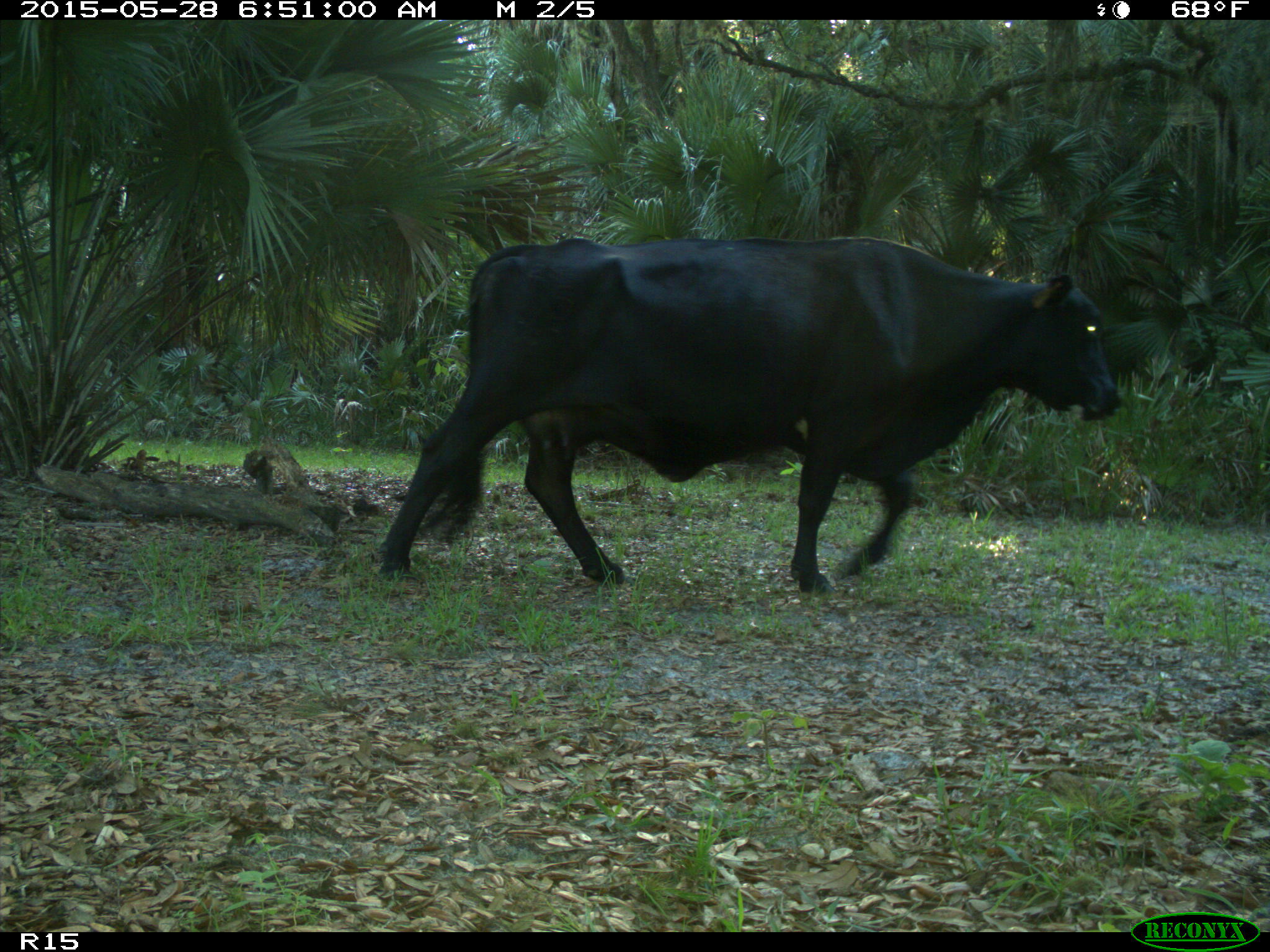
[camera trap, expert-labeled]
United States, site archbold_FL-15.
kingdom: Animalia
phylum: Chordata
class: Mammalia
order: Artiodactyla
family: Bovidae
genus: Bos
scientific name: Bos taurus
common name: domestic cow